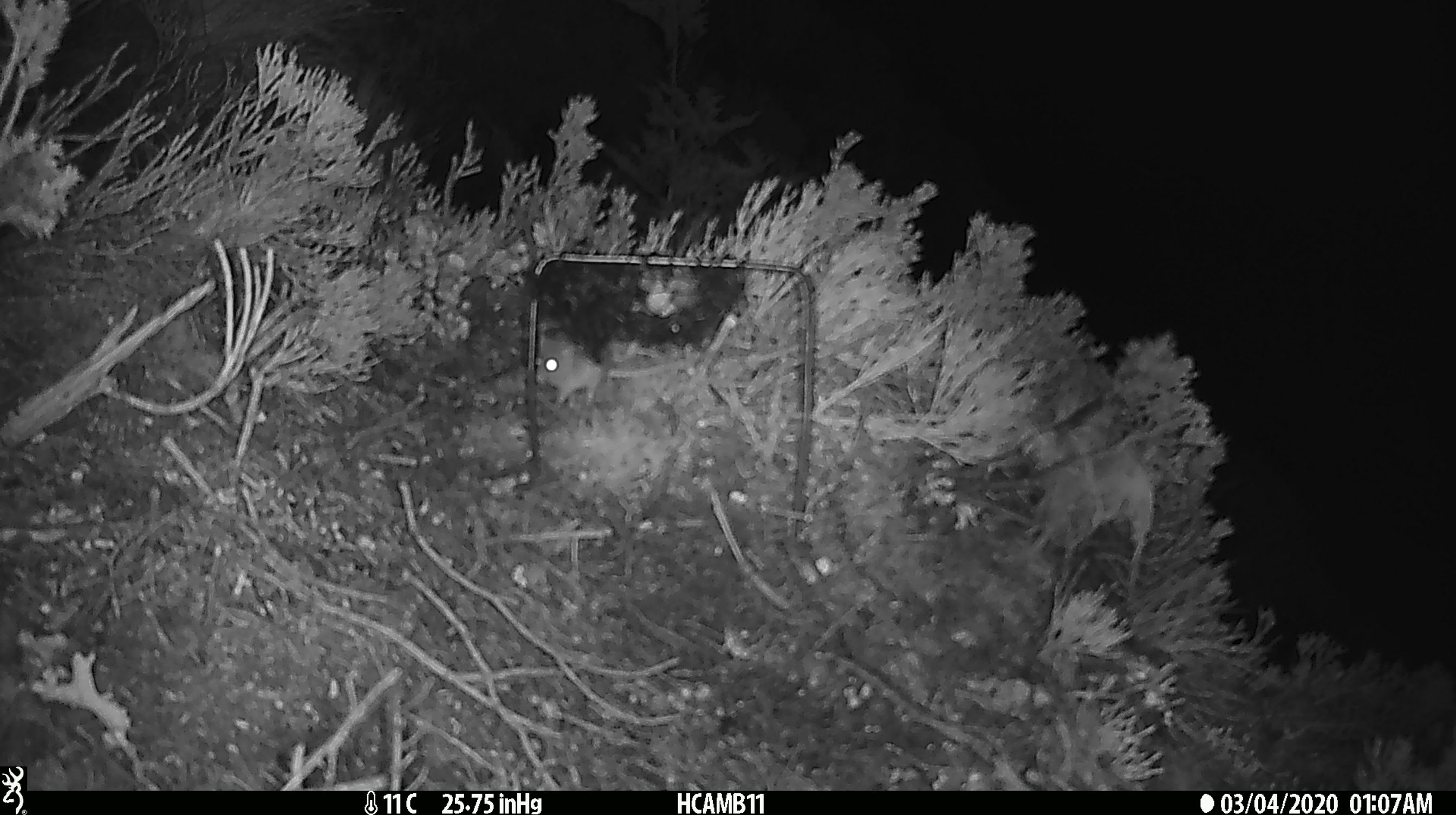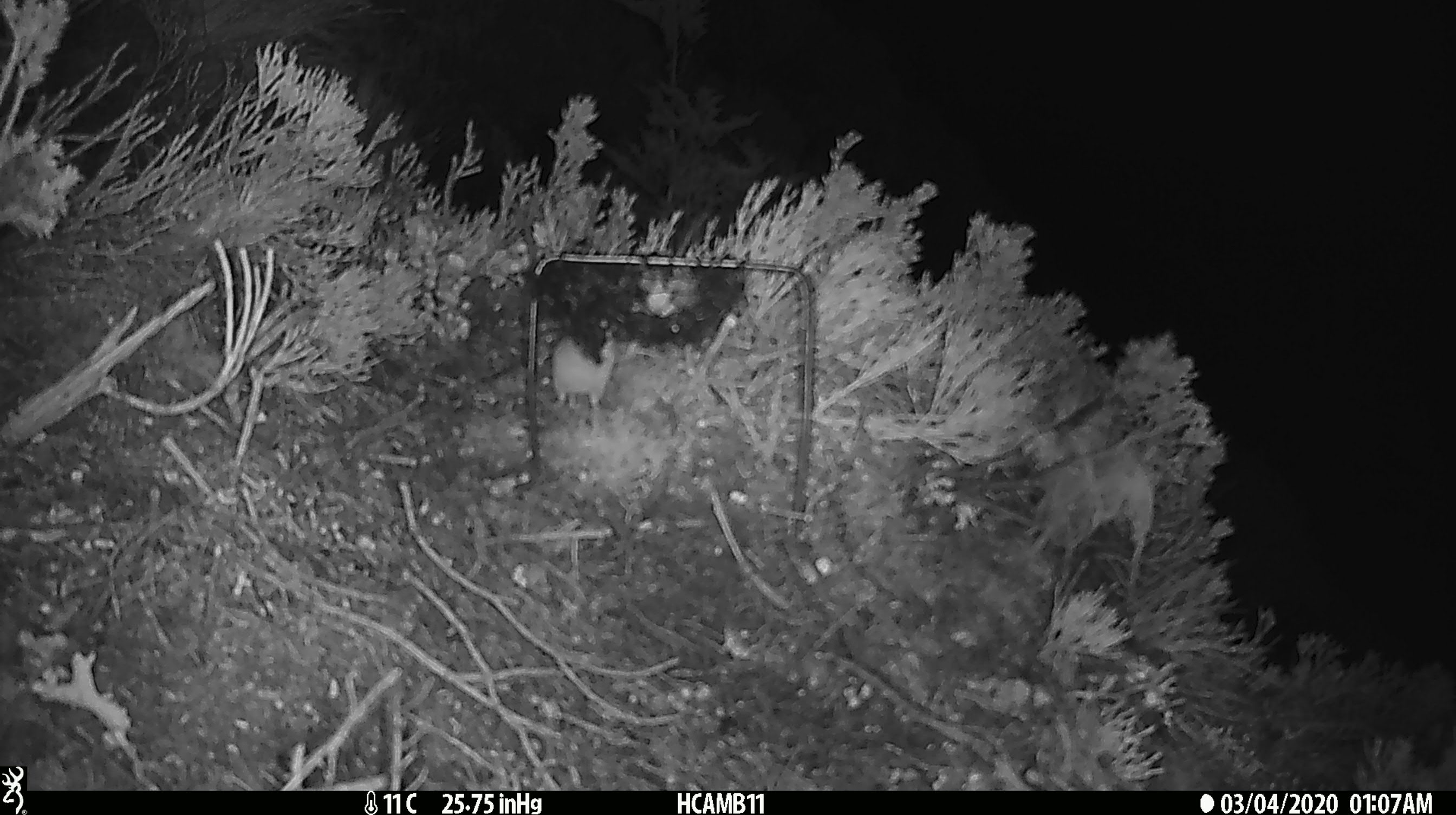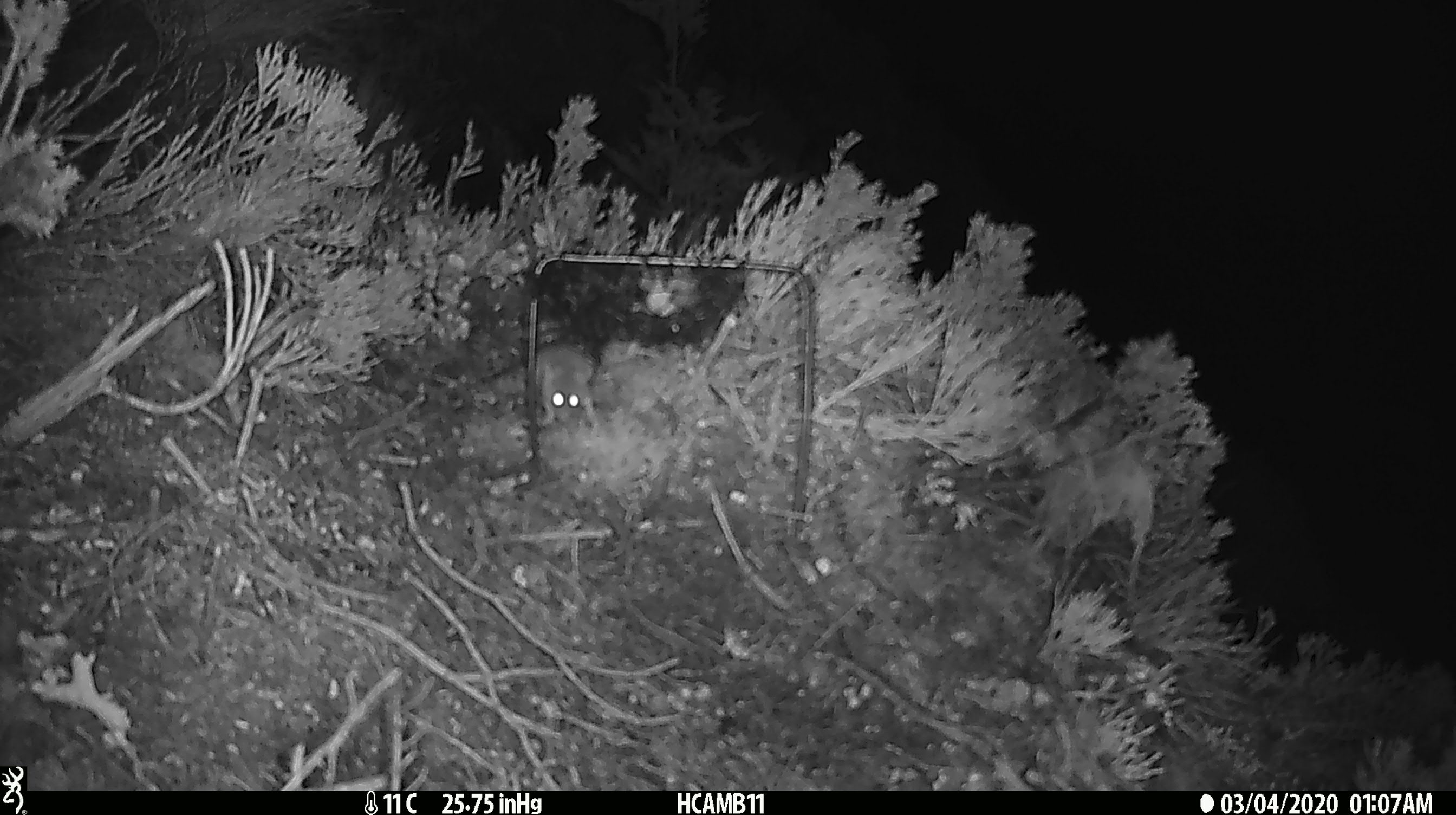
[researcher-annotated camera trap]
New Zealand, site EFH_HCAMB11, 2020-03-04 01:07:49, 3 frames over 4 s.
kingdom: Animalia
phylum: Chordata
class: Mammalia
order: Rodentia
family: Muridae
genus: Mus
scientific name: Mus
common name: mouse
Mouse (Mus).